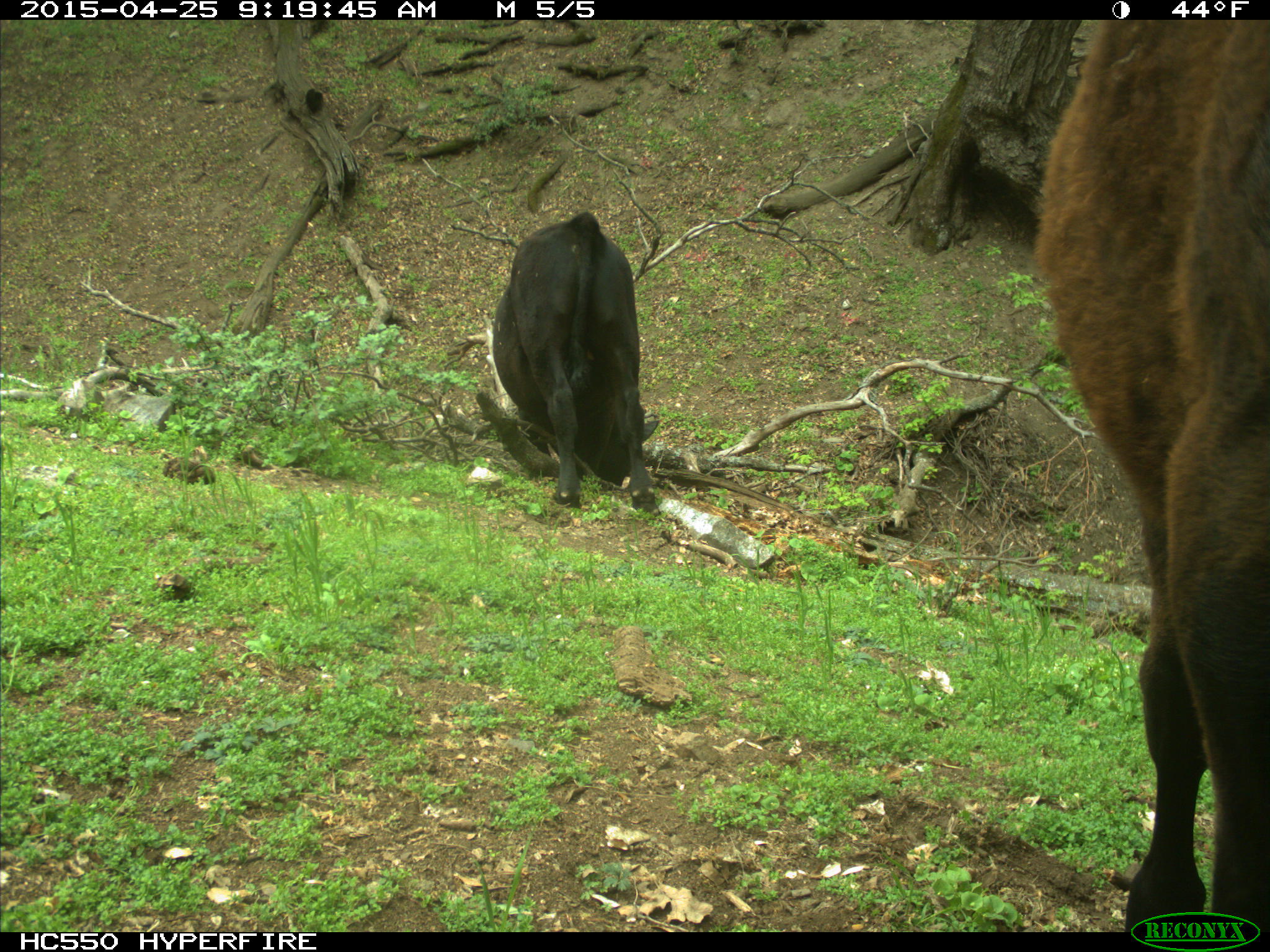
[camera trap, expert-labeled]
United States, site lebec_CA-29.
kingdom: Animalia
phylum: Chordata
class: Mammalia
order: Artiodactyla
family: Bovidae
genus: Bos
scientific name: Bos taurus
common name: domestic cow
Bos taurus (domestic cow).